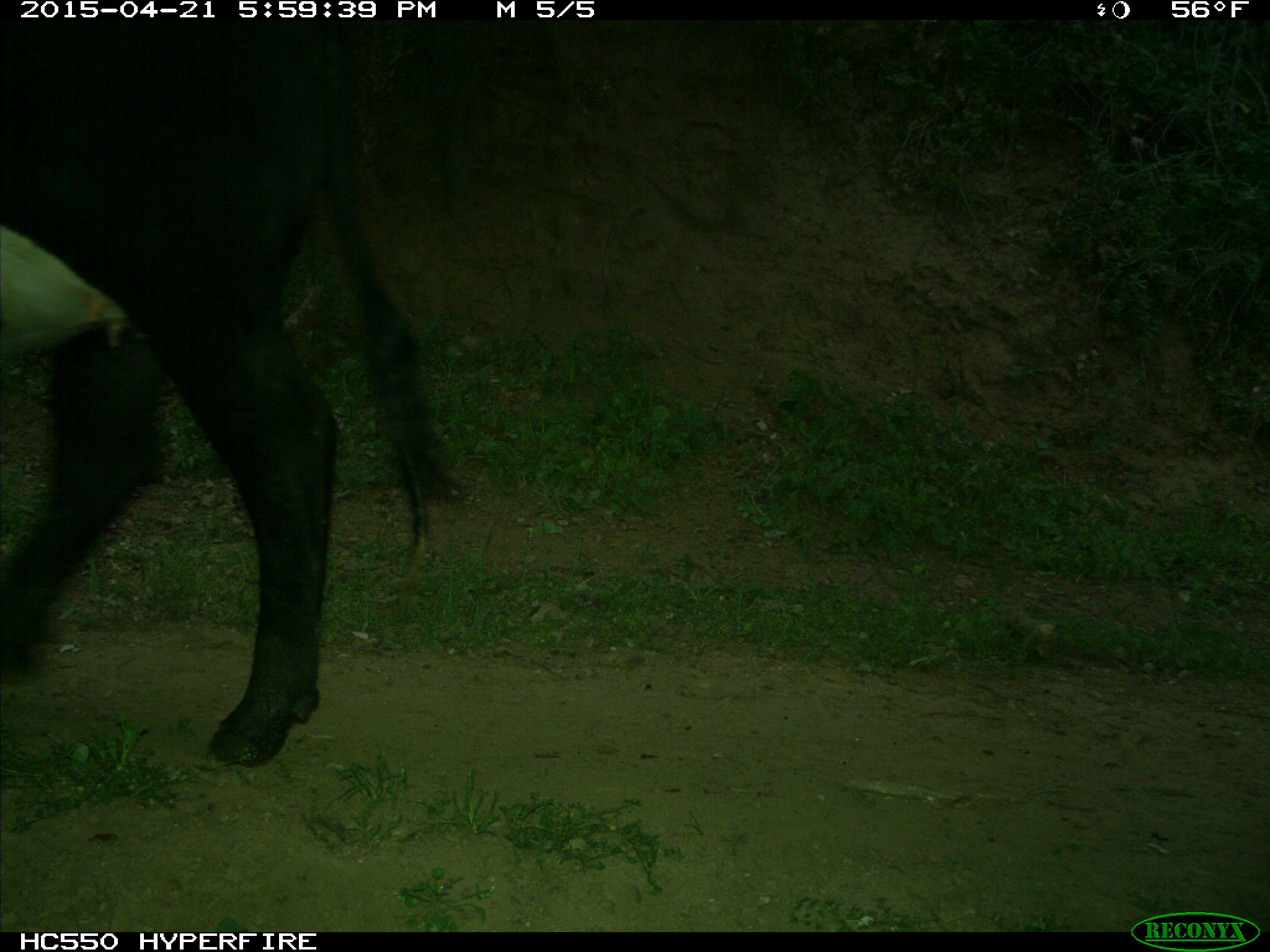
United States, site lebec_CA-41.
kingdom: Animalia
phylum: Chordata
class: Mammalia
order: Artiodactyla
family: Bovidae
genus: Bos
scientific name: Bos taurus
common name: domestic cow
Bos taurus (domestic cow).